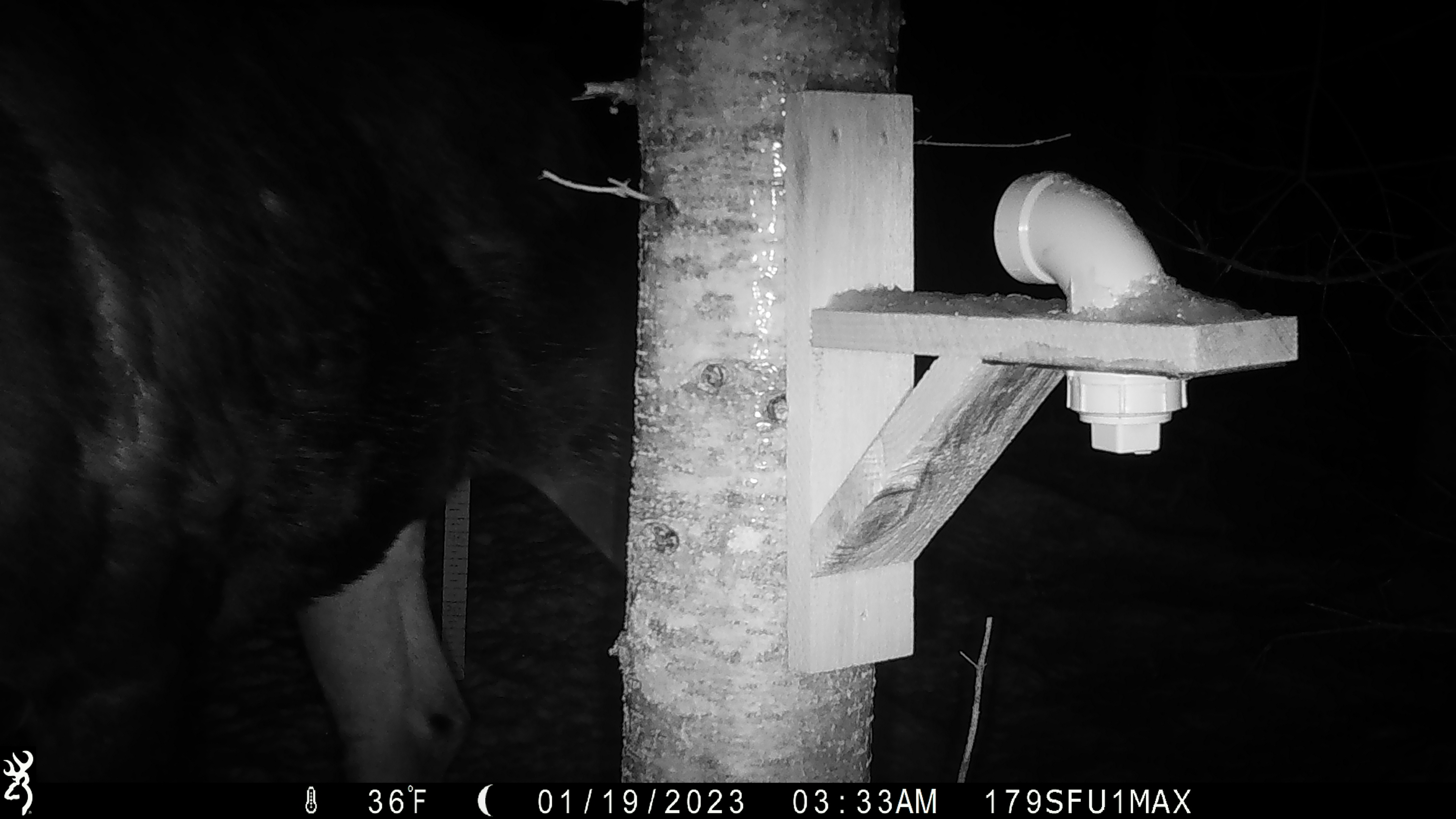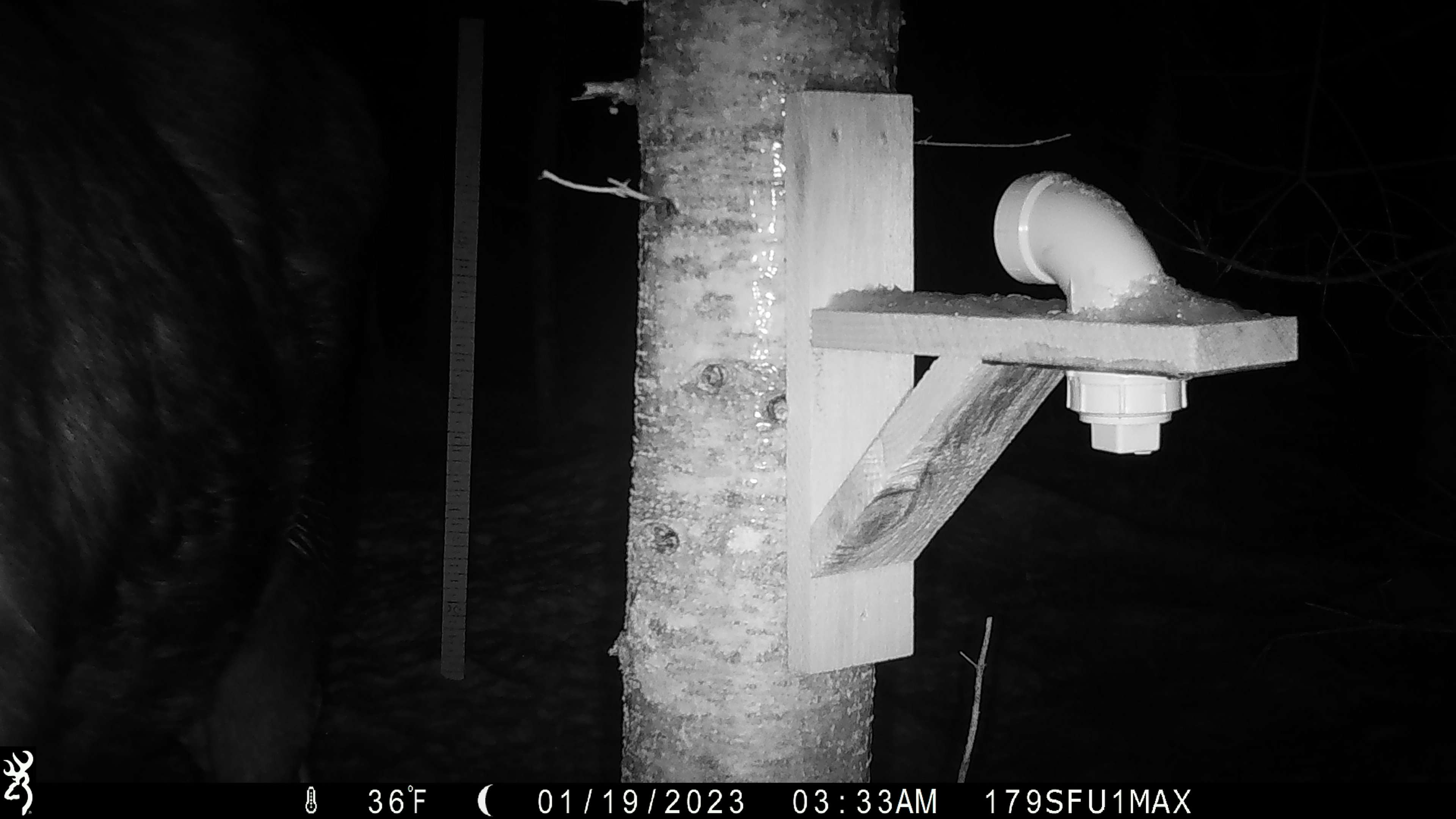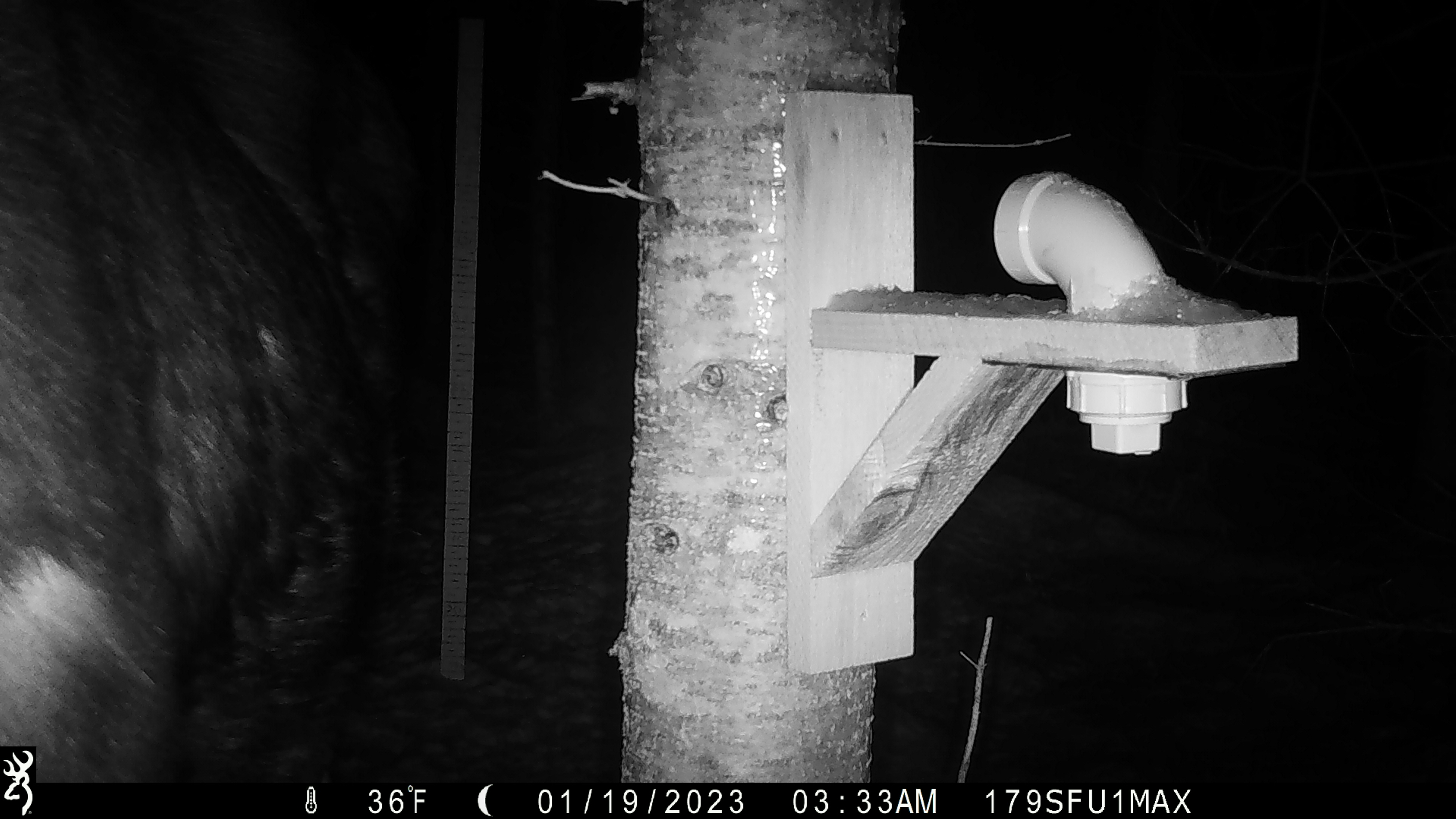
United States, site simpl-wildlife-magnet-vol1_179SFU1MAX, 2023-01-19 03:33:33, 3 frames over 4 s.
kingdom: Animalia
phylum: Chordata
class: Mammalia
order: Artiodactyla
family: Cervidae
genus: Alces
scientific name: Alces alces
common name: moose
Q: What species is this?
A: Moose (Alces alces).